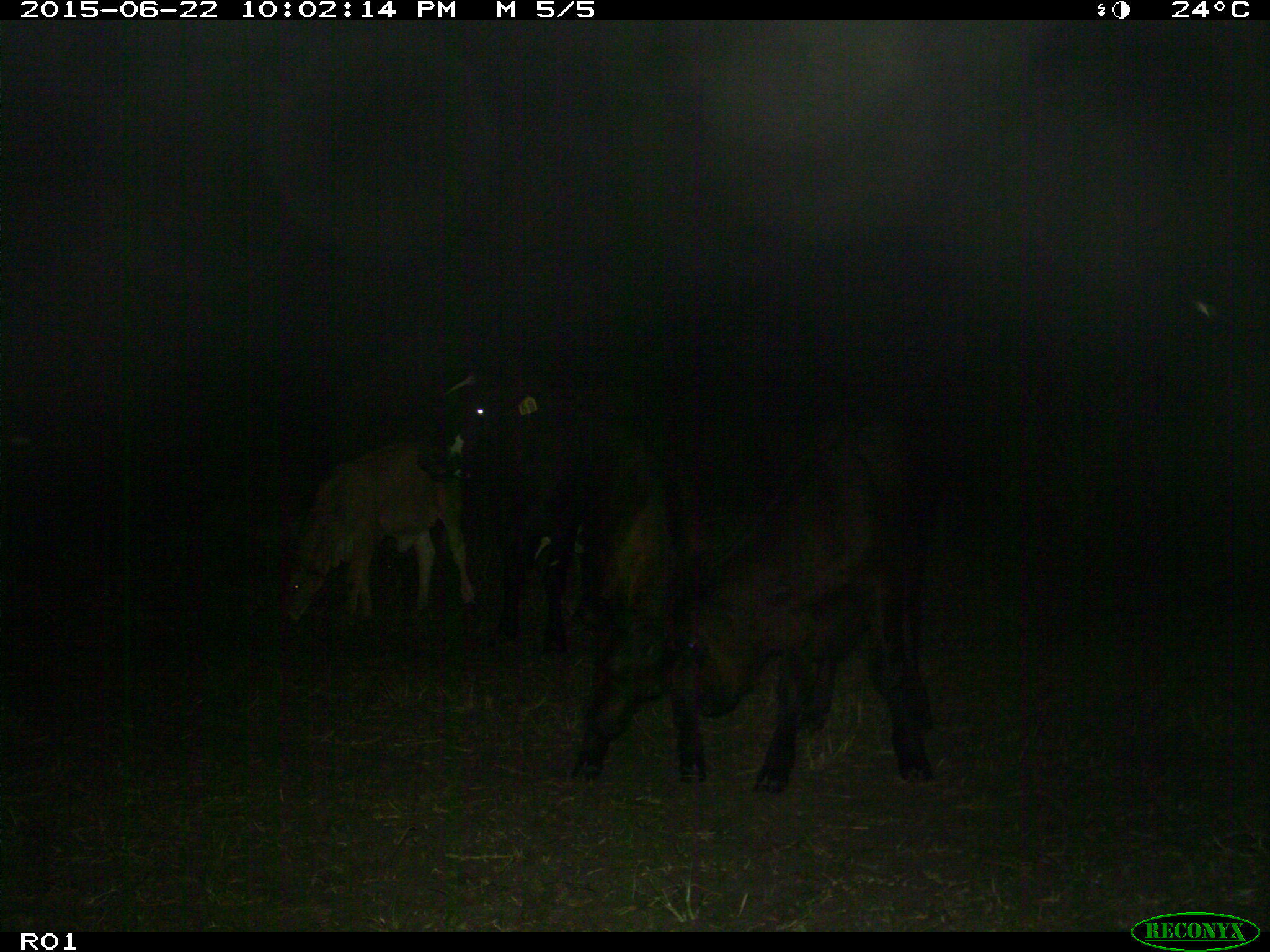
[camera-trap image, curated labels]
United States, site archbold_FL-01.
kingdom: Animalia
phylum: Chordata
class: Mammalia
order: Artiodactyla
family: Bovidae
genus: Bos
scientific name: Bos taurus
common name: domestic cow